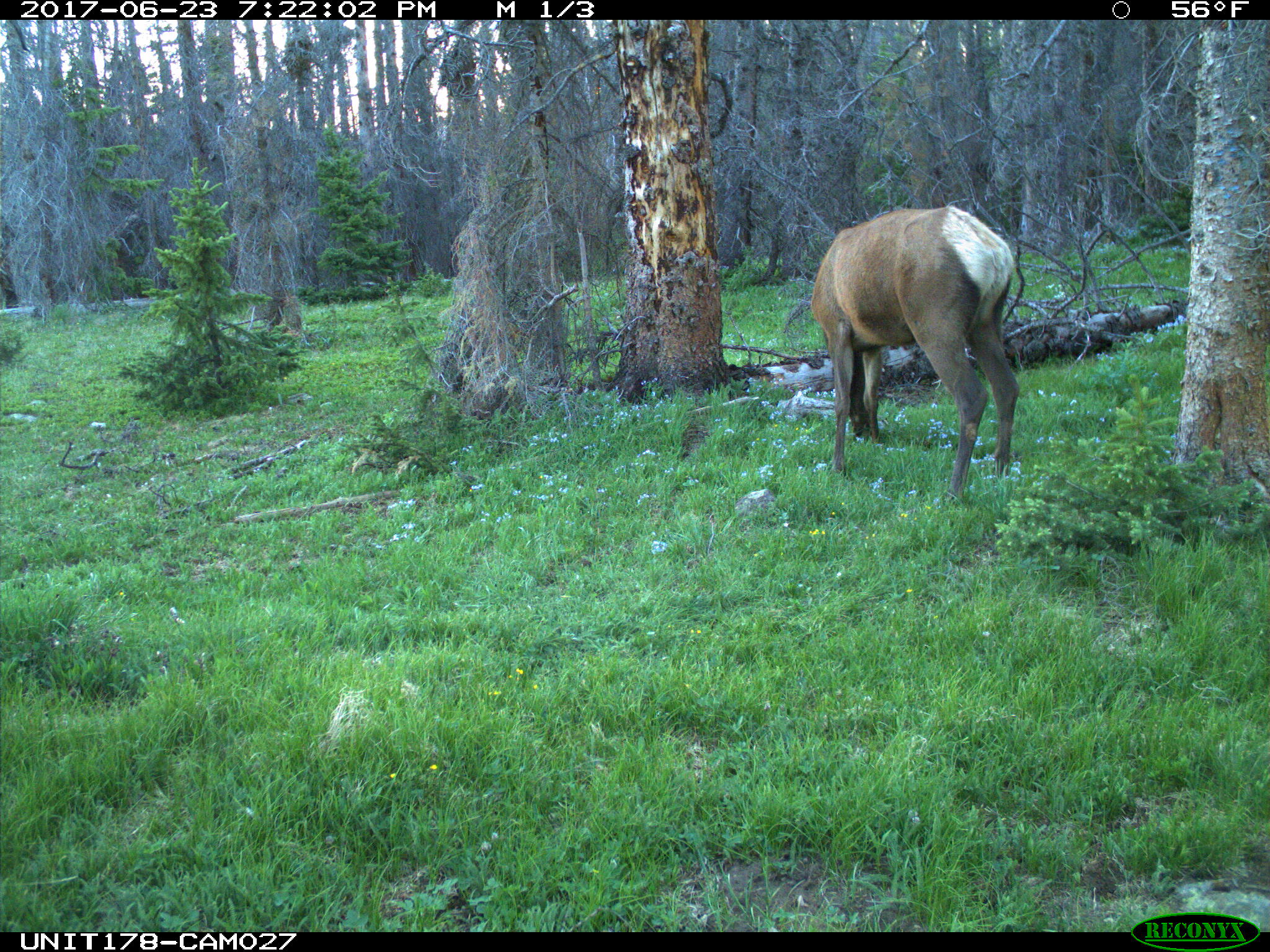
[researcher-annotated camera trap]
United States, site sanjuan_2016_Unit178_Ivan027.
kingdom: Animalia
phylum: Chordata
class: Mammalia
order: Artiodactyla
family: Cervidae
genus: Cervus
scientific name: Cervus elaphus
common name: red deer